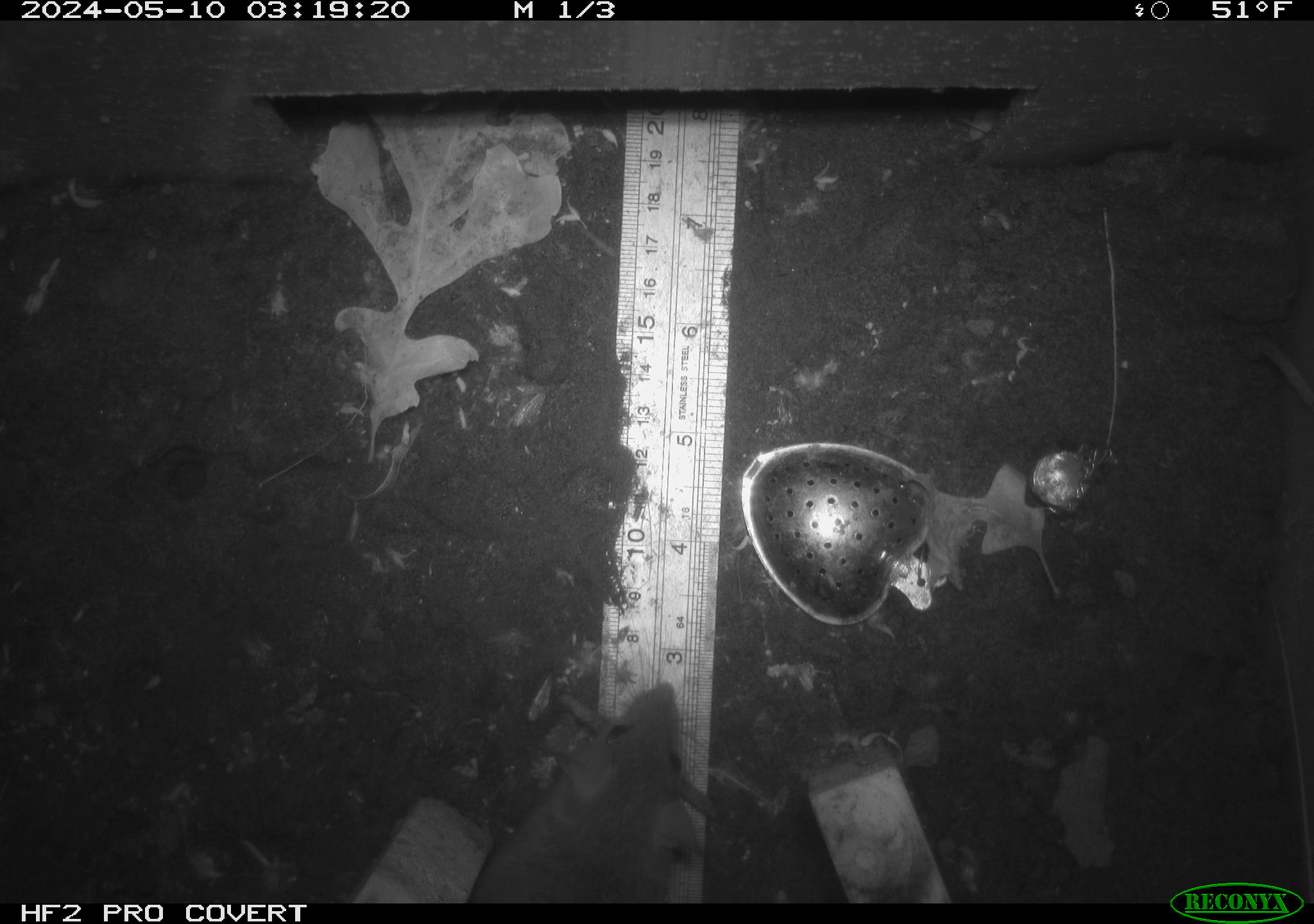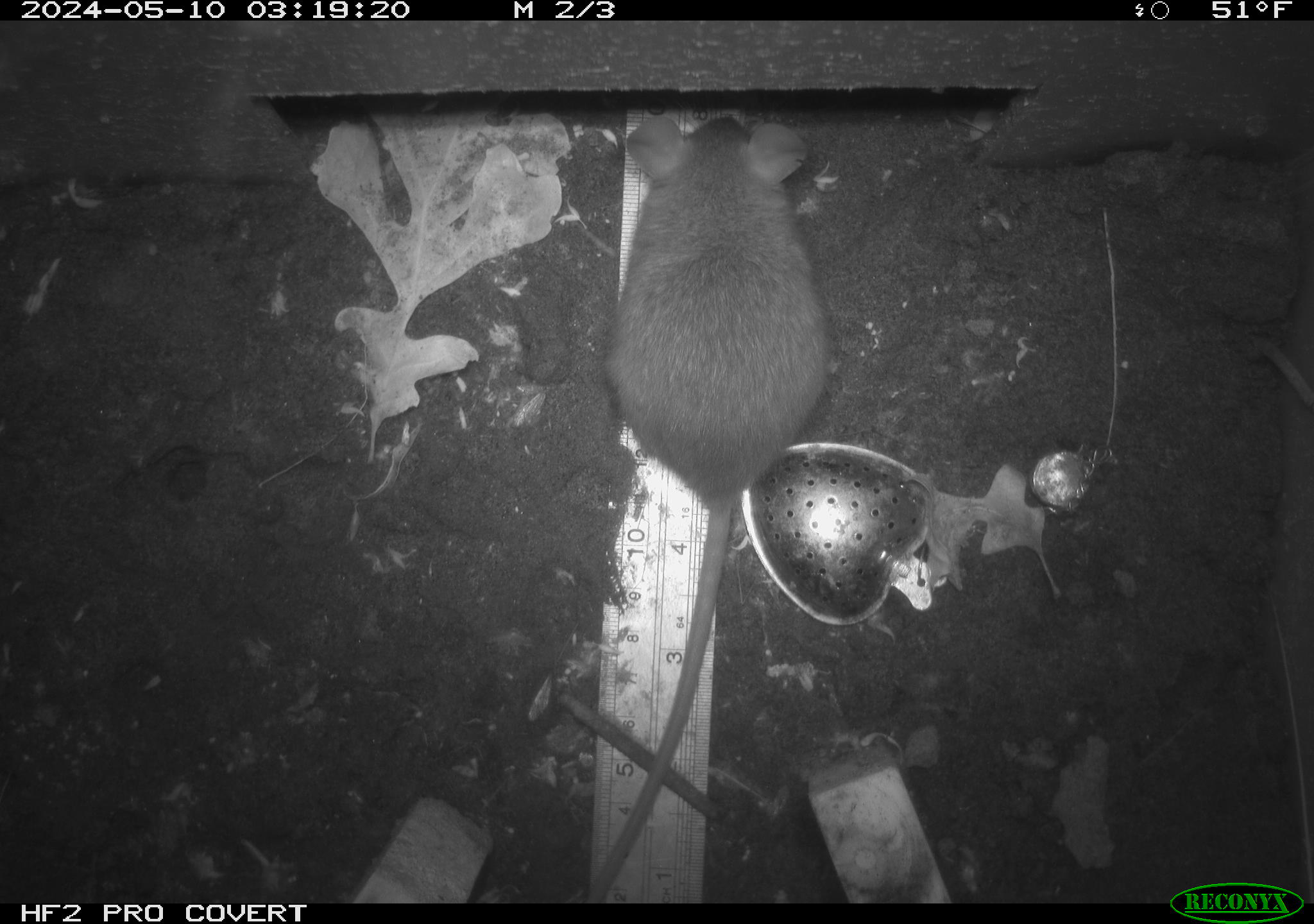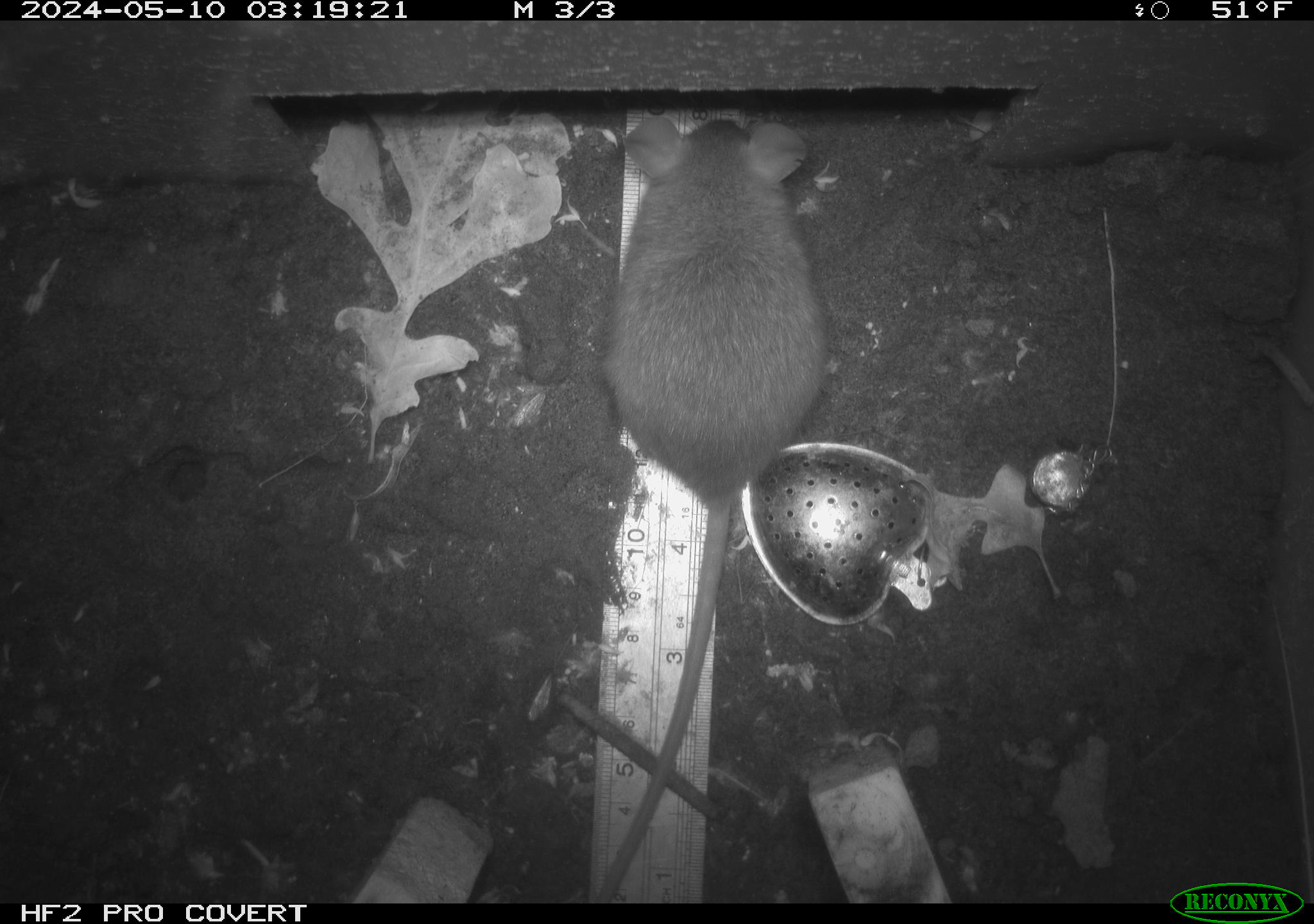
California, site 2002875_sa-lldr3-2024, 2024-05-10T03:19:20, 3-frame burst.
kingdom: Animalia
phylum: Chordata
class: Mammalia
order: Rodentia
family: Muridae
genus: Rattus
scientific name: Rattus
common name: rat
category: rattus species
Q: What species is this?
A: Rattus species (rat) (Rattus).